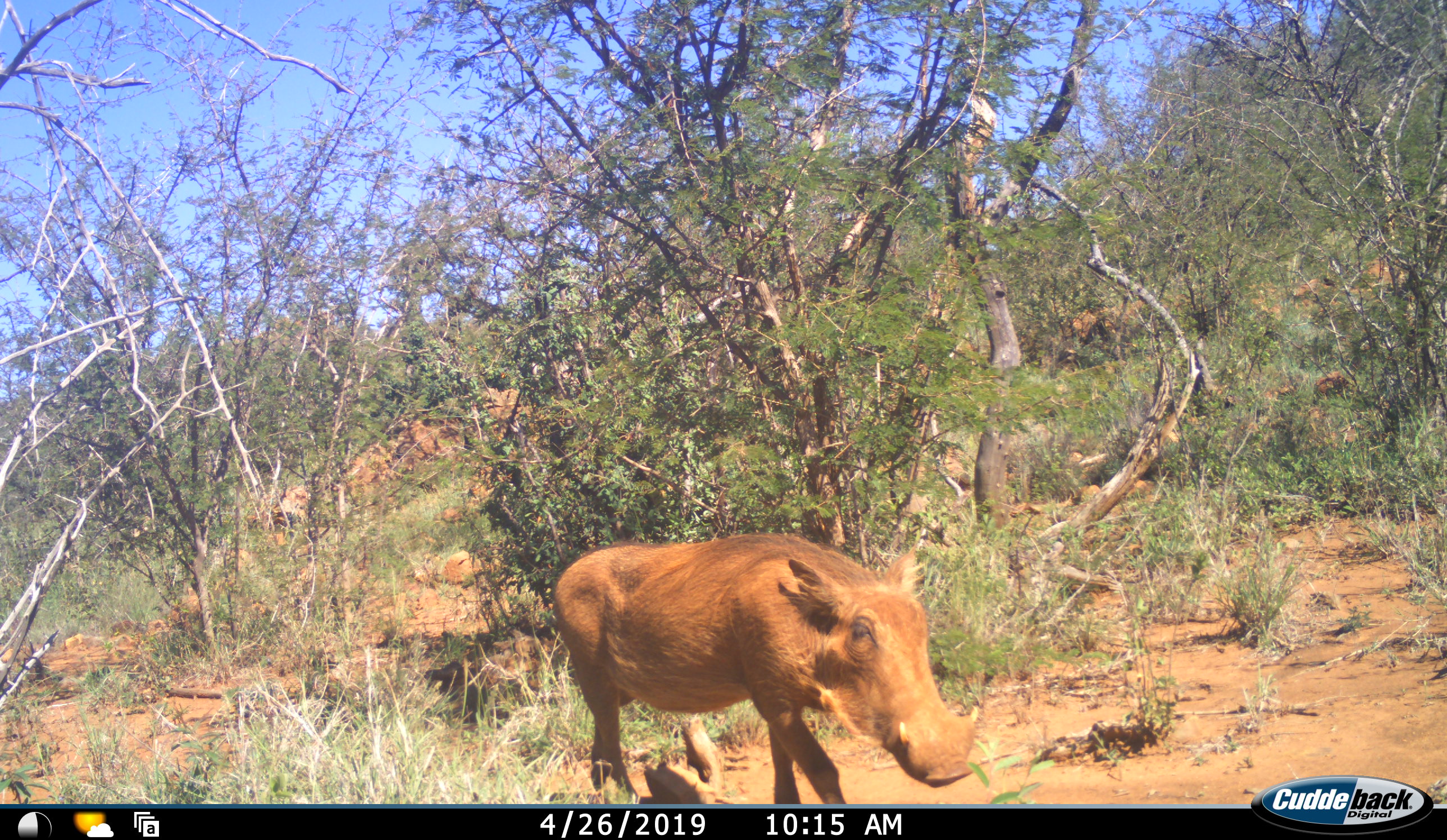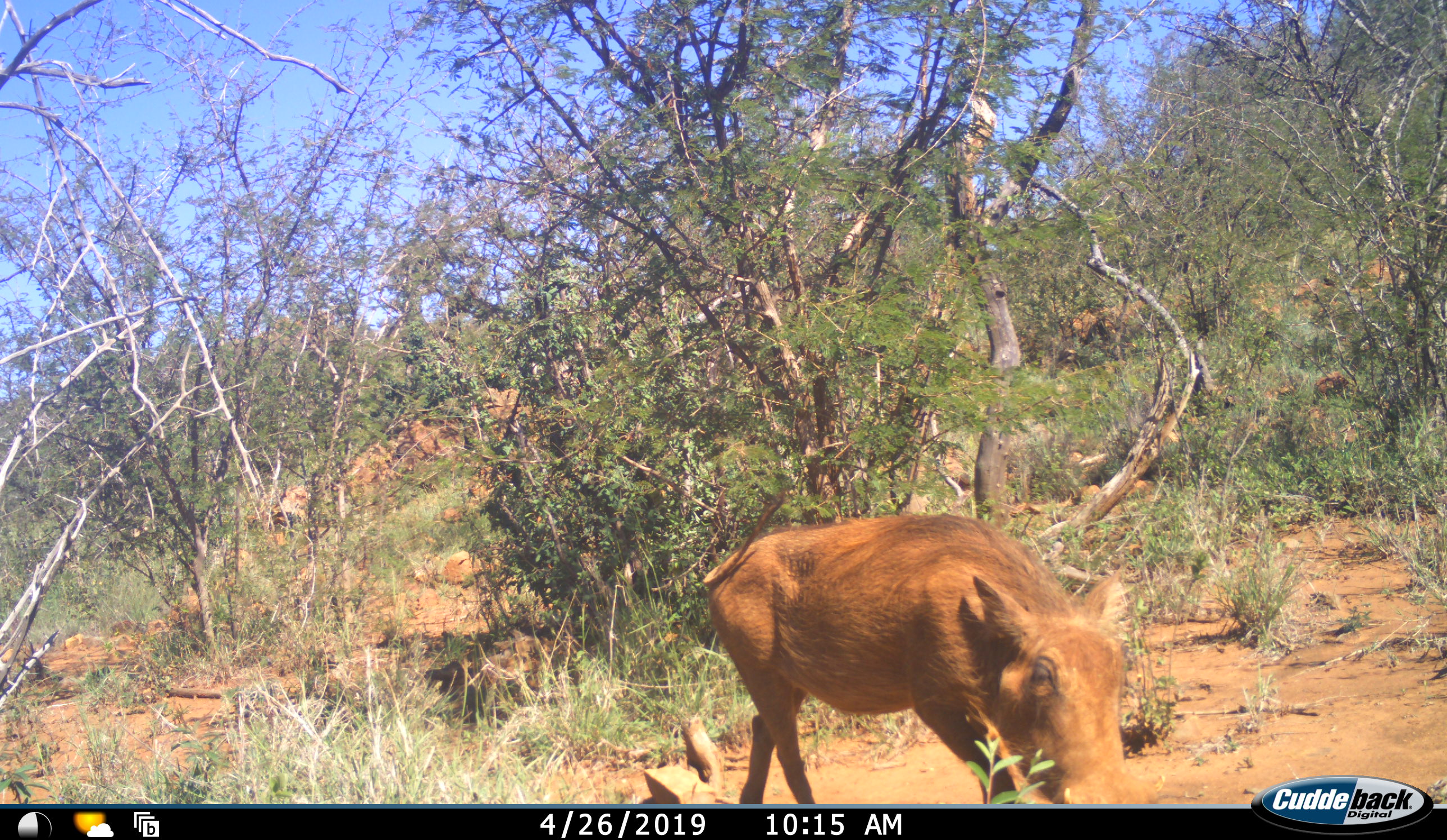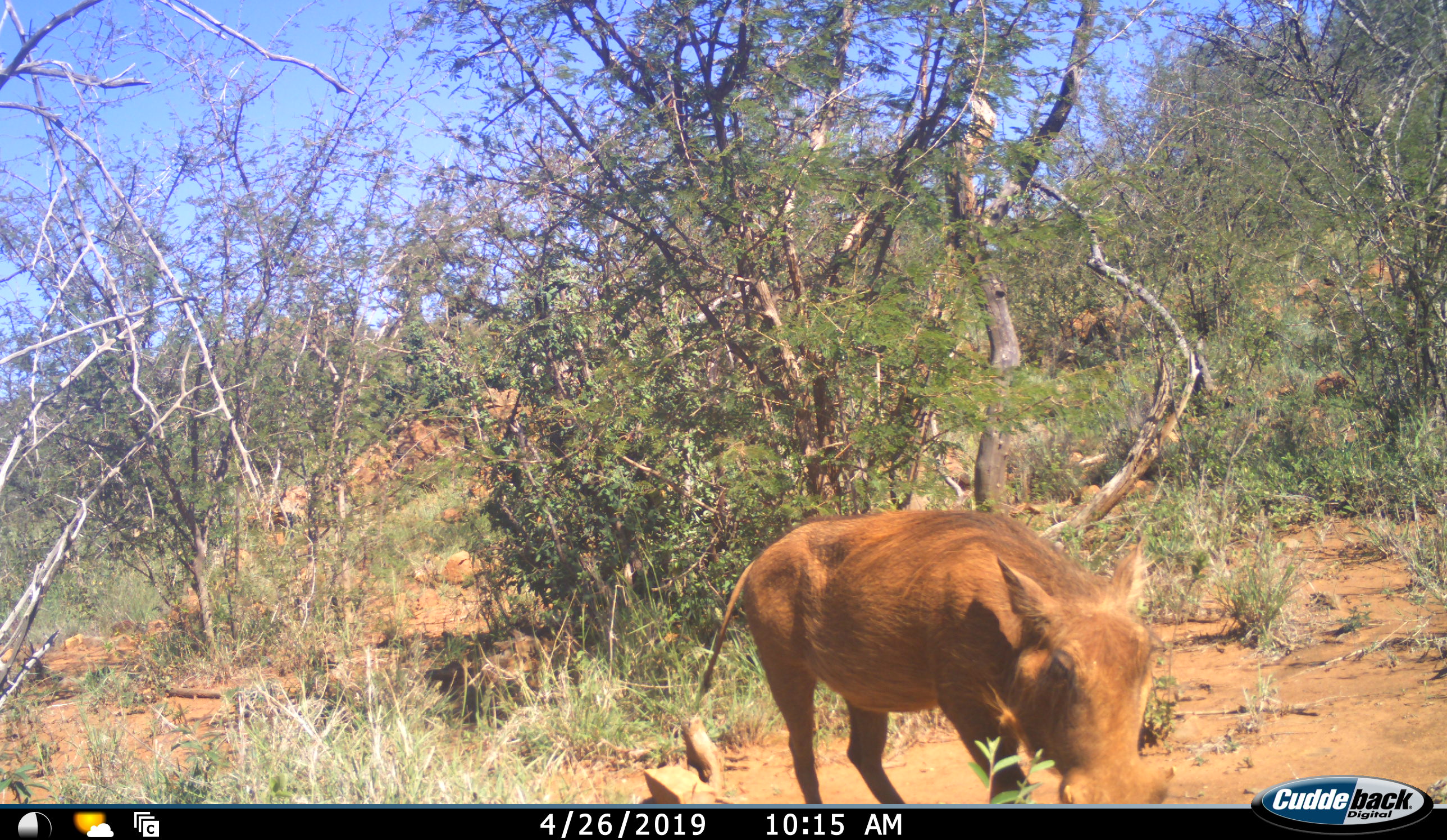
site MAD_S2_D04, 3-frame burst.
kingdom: Animalia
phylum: Chordata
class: Mammalia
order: Artiodactyla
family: Suidae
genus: Phacochoerus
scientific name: Phacochoerus africanus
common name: warthog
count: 1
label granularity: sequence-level